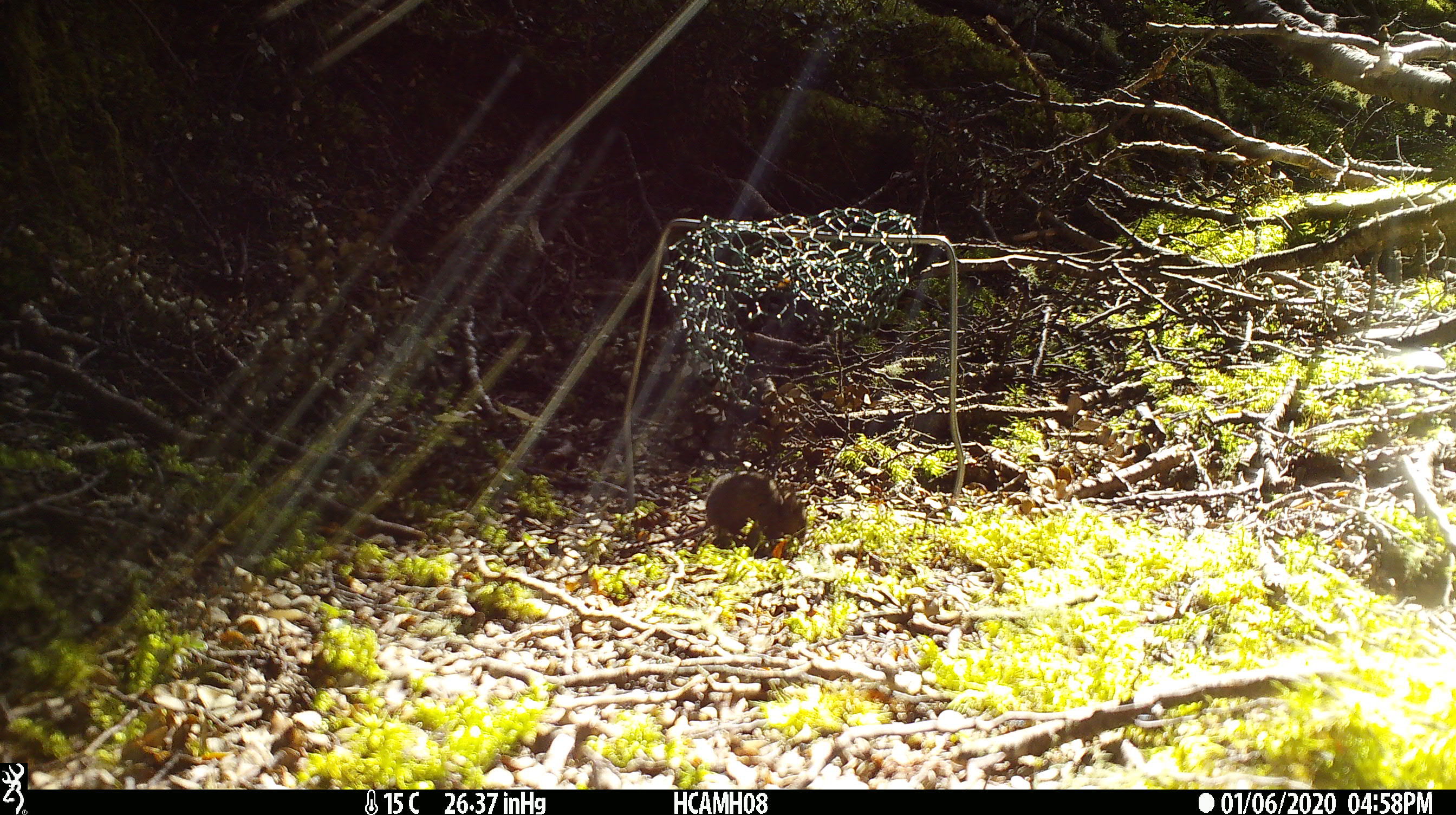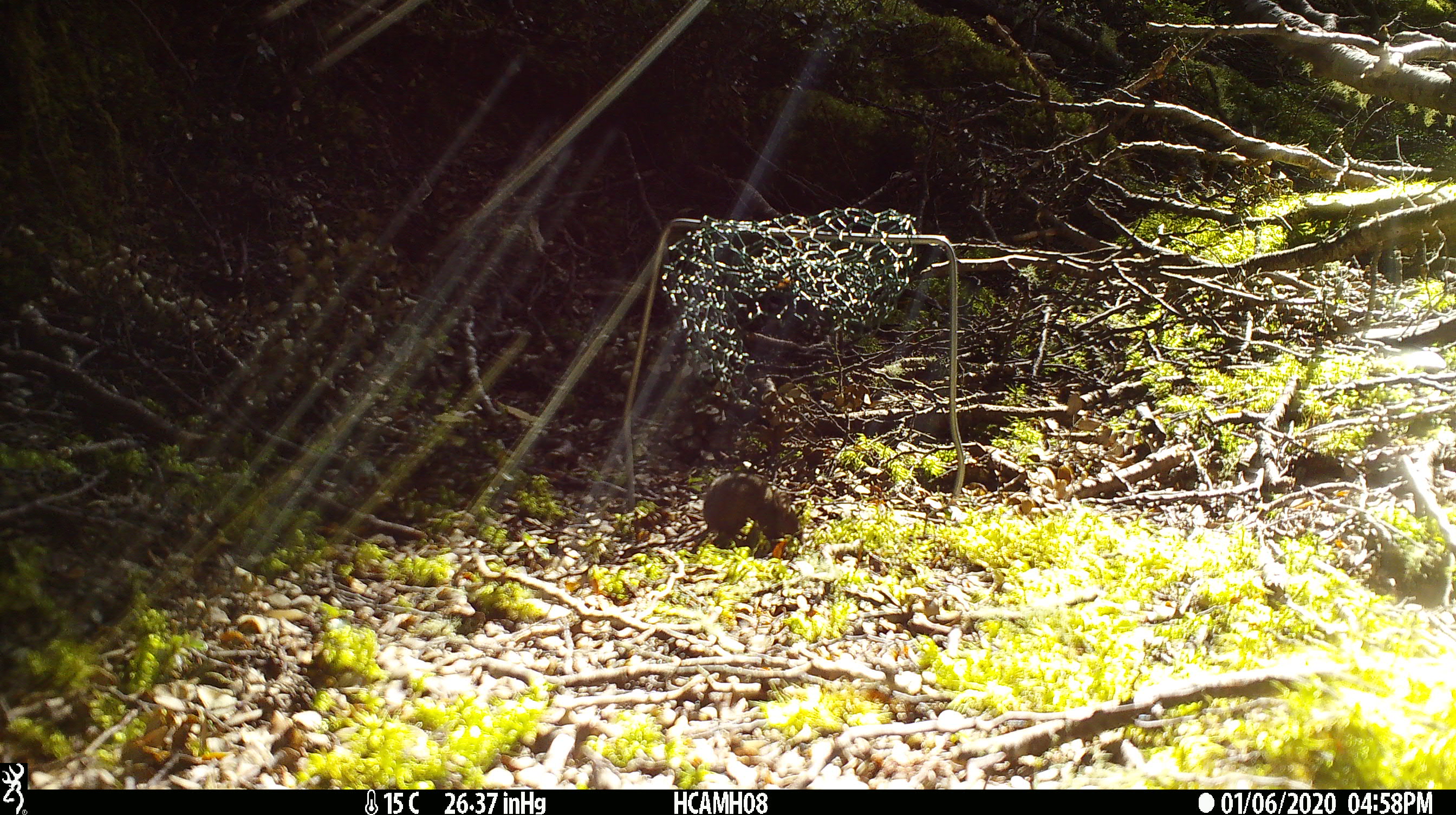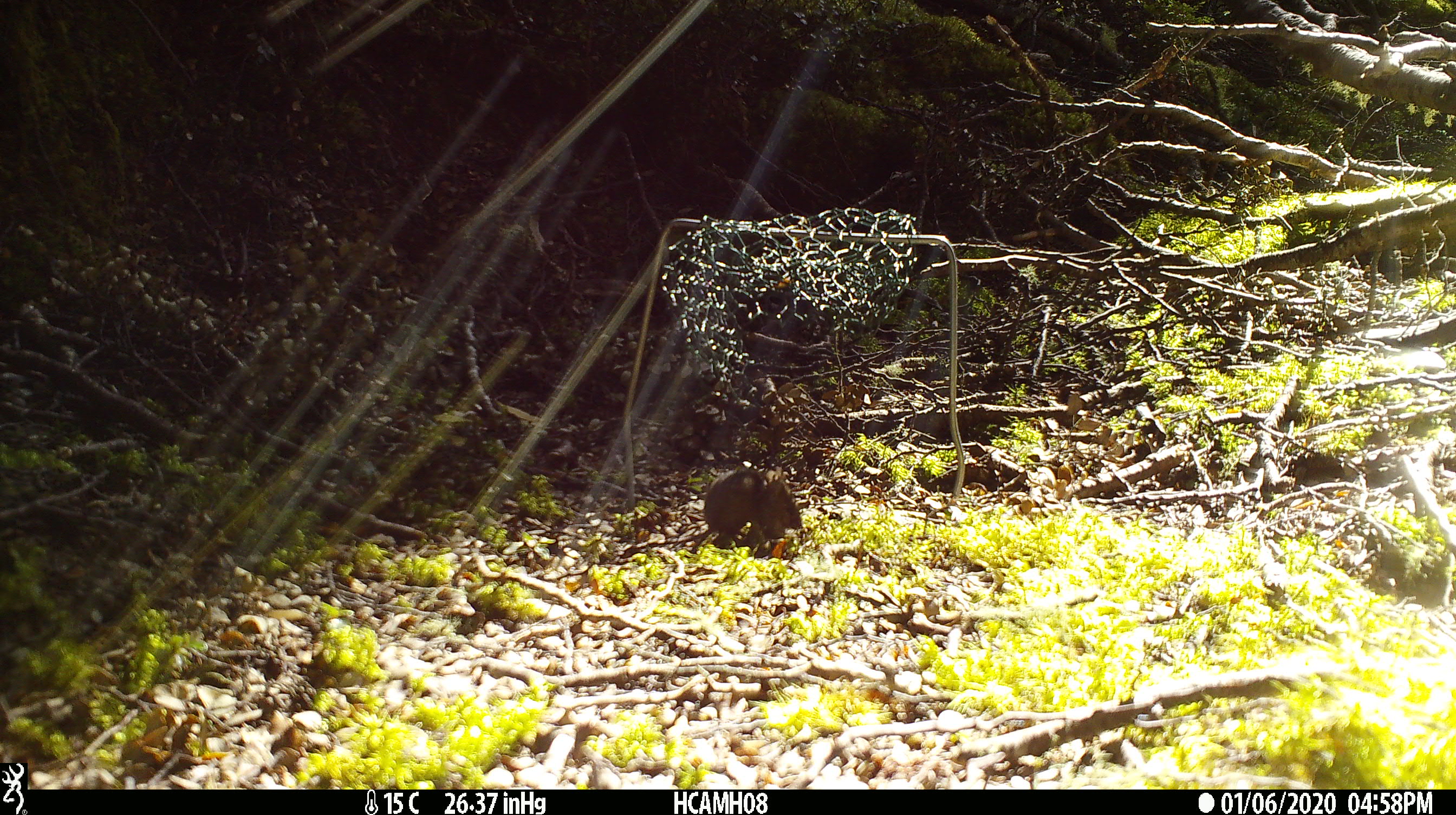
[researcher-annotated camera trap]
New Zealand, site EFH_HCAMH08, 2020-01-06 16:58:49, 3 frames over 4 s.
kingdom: Animalia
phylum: Chordata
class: Mammalia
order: Rodentia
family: Muridae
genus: Mus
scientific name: Mus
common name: mouse